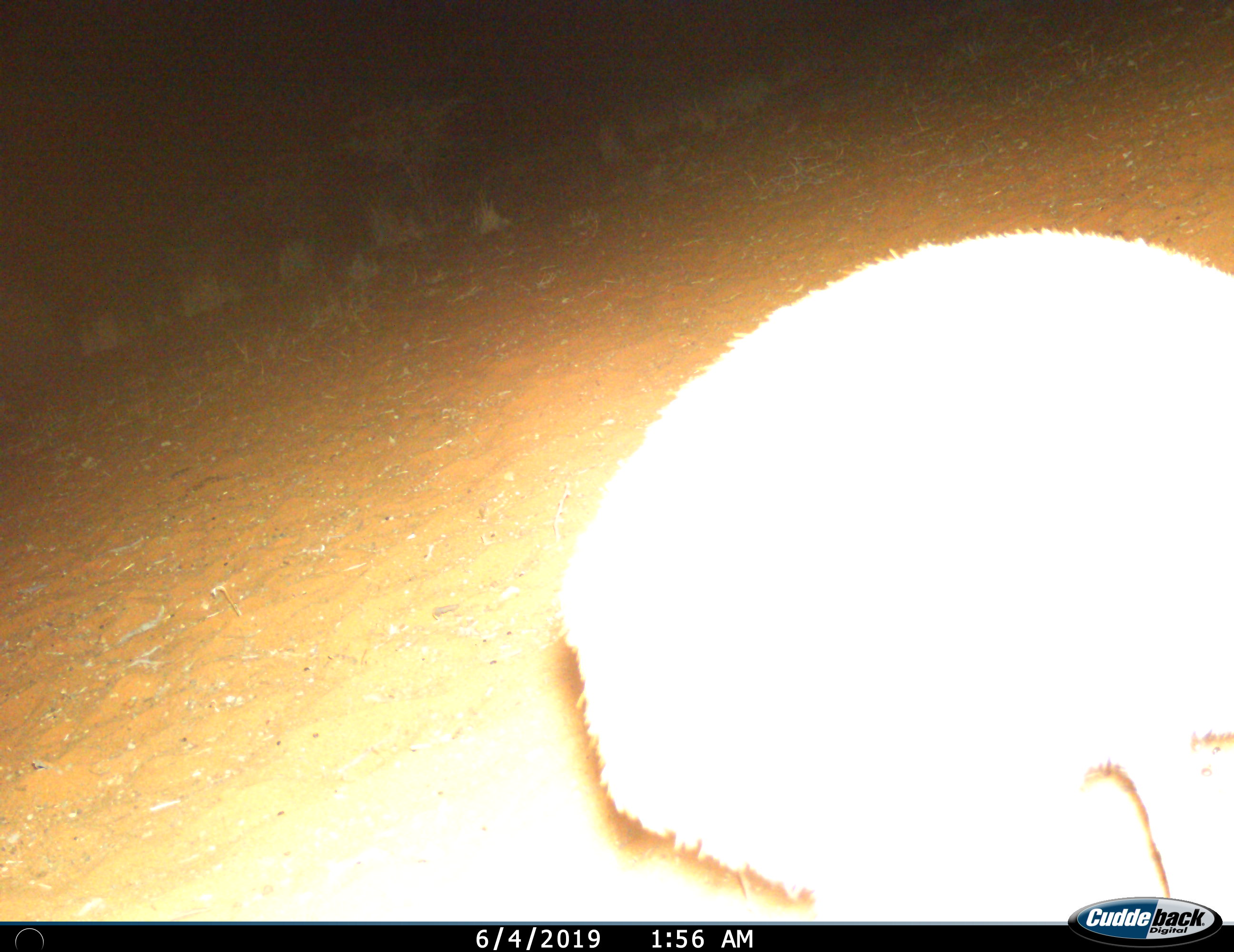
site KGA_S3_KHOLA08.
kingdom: Animalia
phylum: Chordata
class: Mammalia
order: Artiodactyla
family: Bovidae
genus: Raphicerus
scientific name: Raphicerus campestris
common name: steenbok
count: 1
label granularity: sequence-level